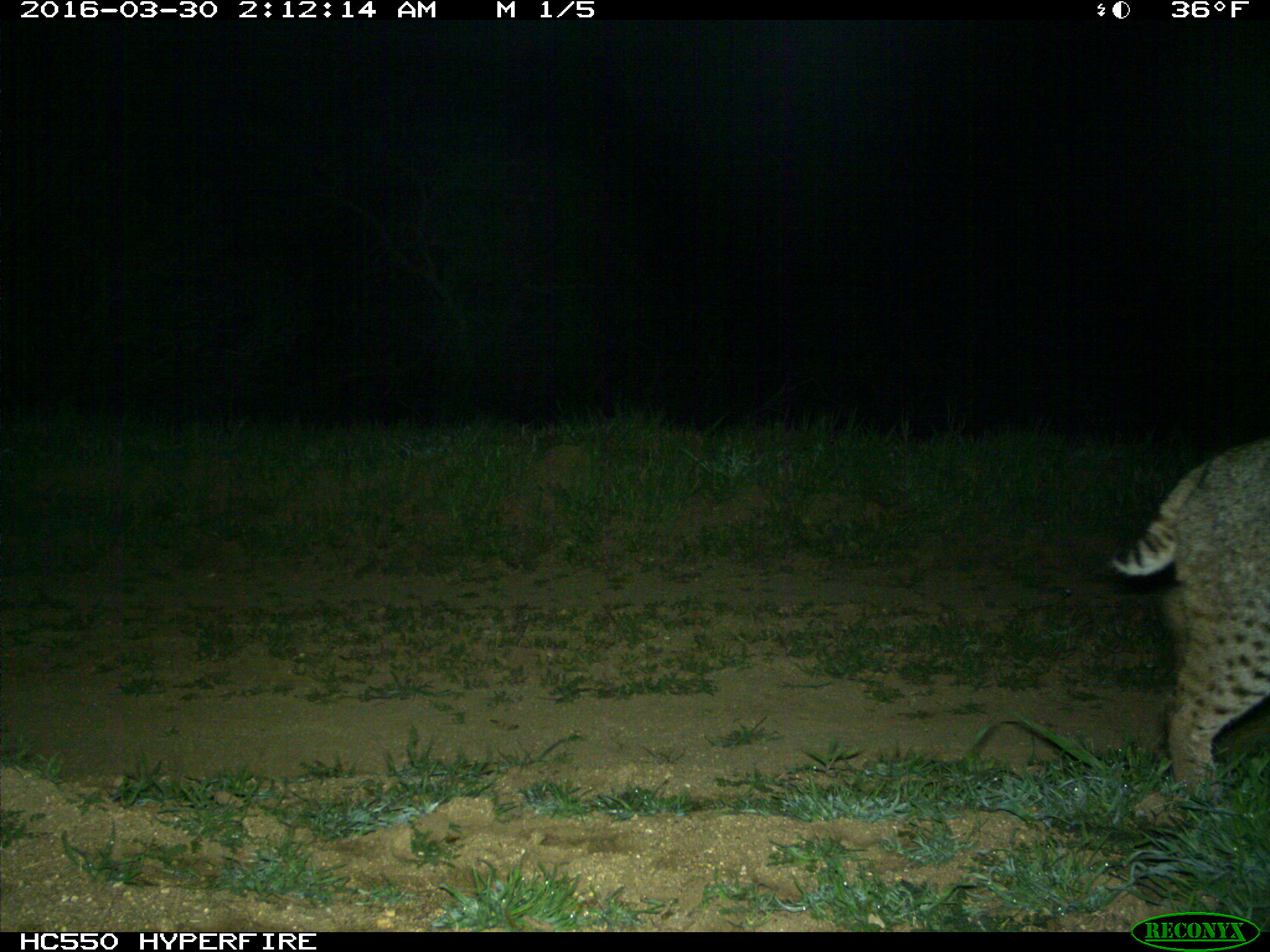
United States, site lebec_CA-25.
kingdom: Animalia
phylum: Chordata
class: Mammalia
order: Carnivora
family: Felidae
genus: Lynx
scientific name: Lynx rufus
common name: bobcat